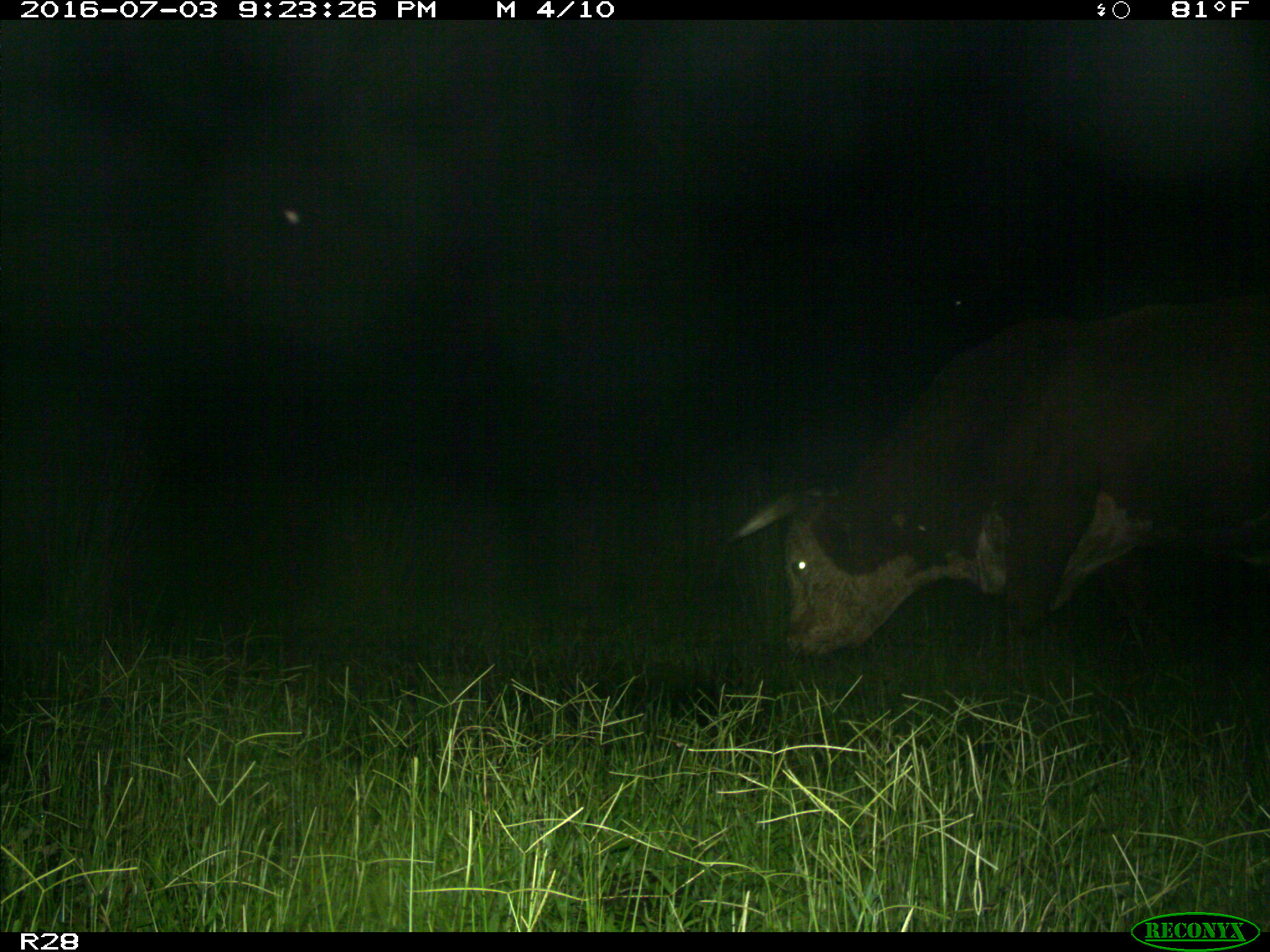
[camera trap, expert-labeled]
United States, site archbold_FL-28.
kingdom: Animalia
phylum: Chordata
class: Mammalia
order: Artiodactyla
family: Bovidae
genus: Bos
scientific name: Bos taurus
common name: domestic cow